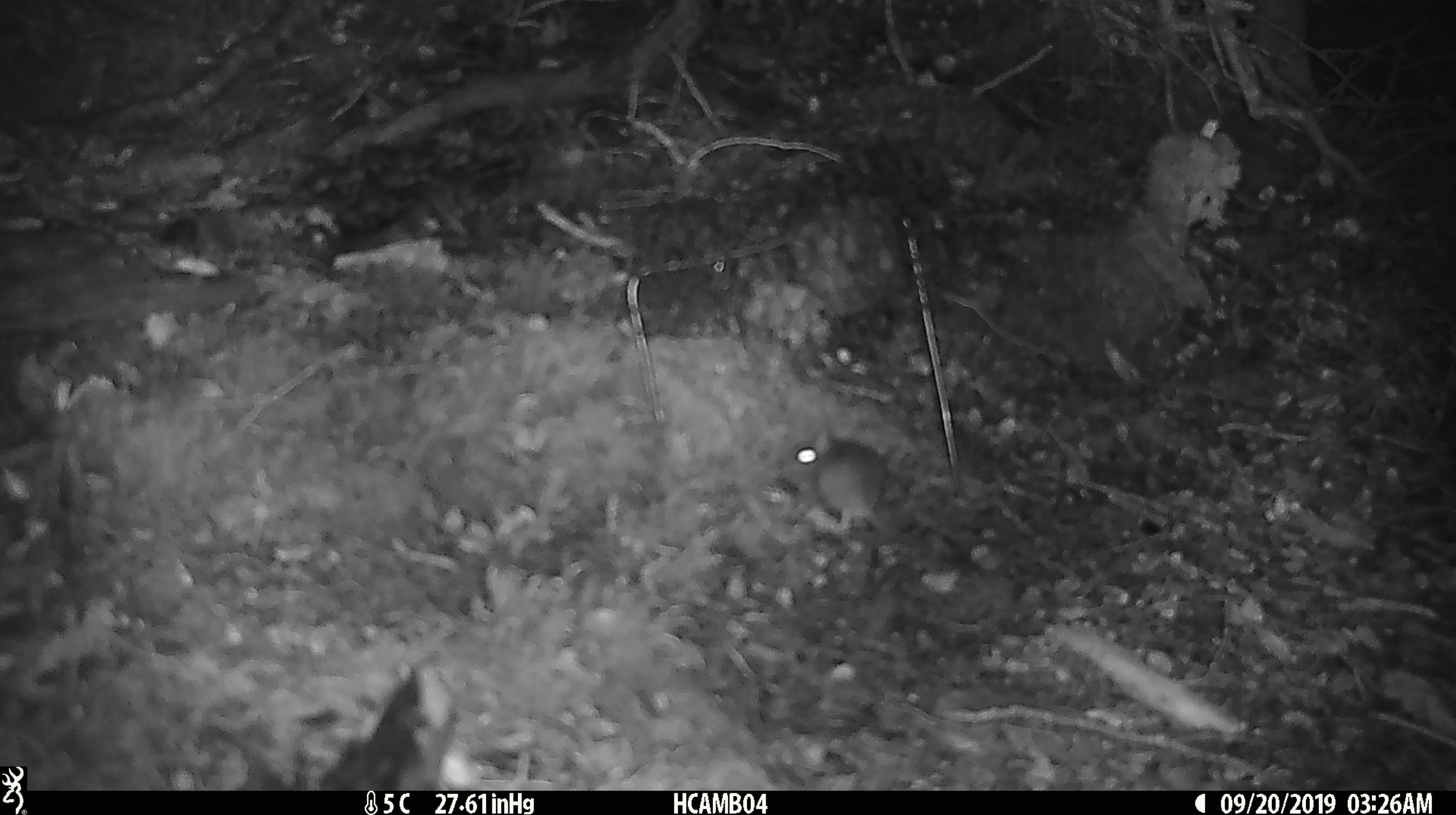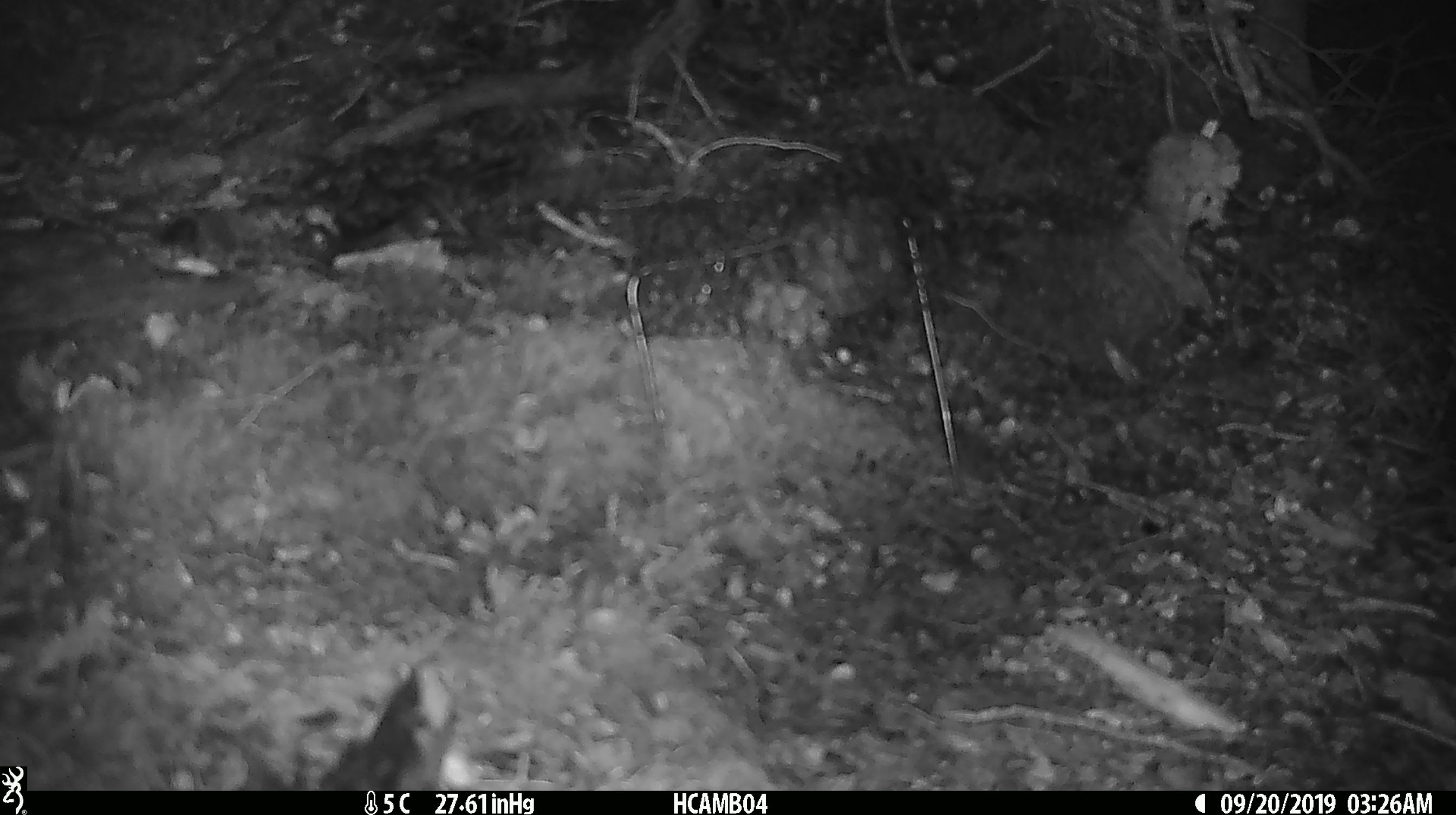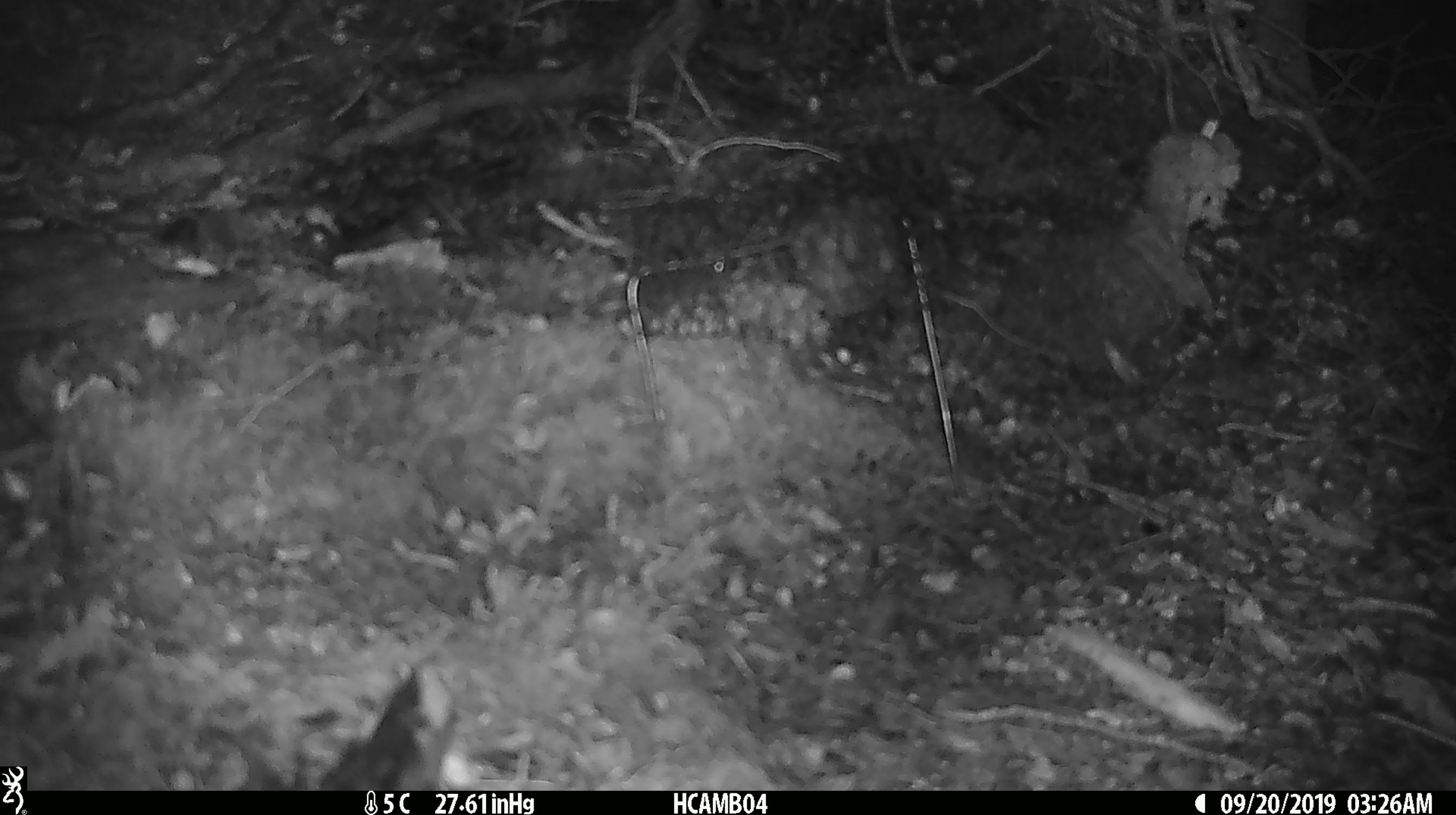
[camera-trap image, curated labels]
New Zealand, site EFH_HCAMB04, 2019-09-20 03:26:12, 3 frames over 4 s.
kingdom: Animalia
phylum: Chordata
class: Mammalia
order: Rodentia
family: Muridae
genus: Mus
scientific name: Mus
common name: mouse